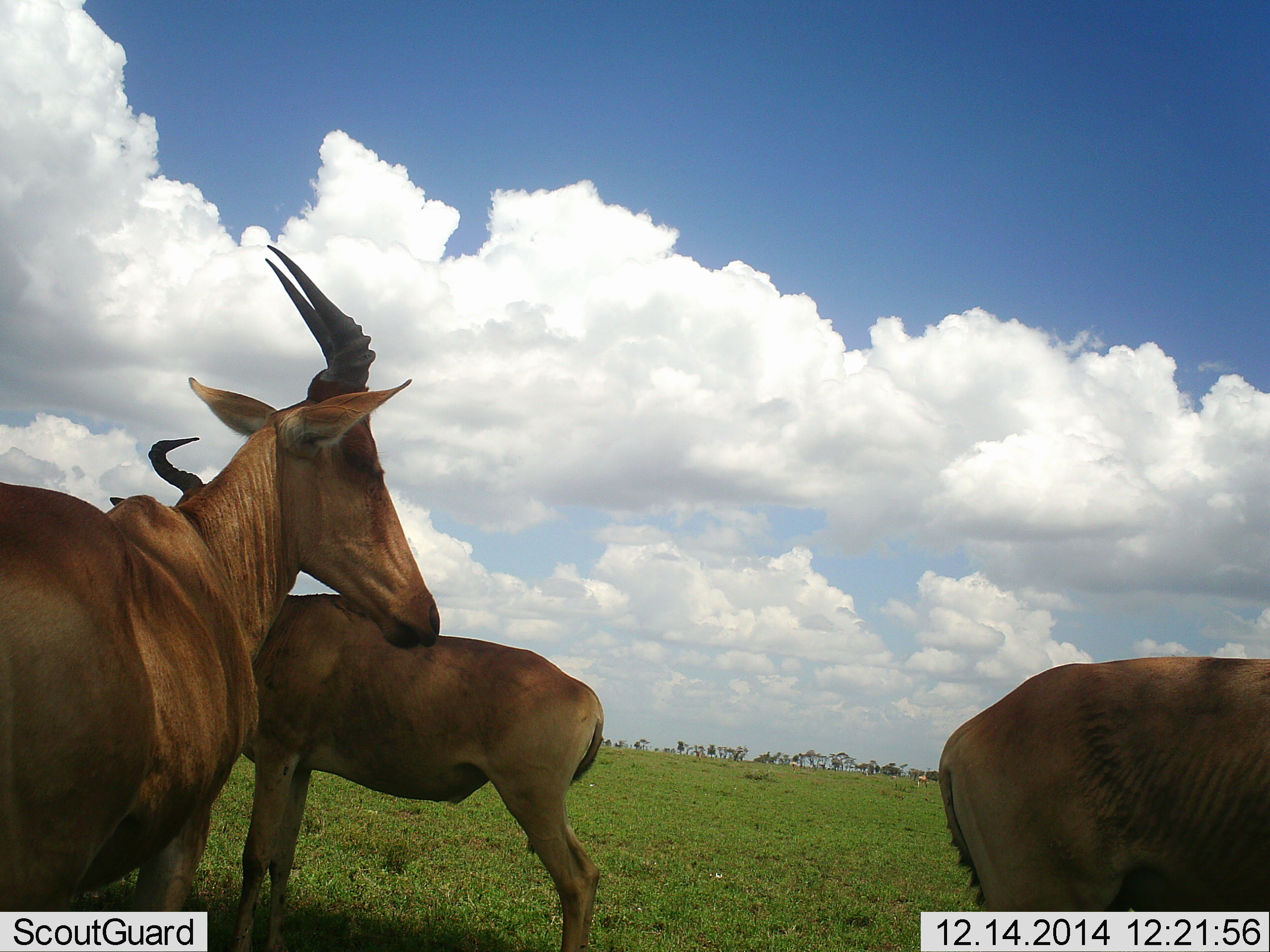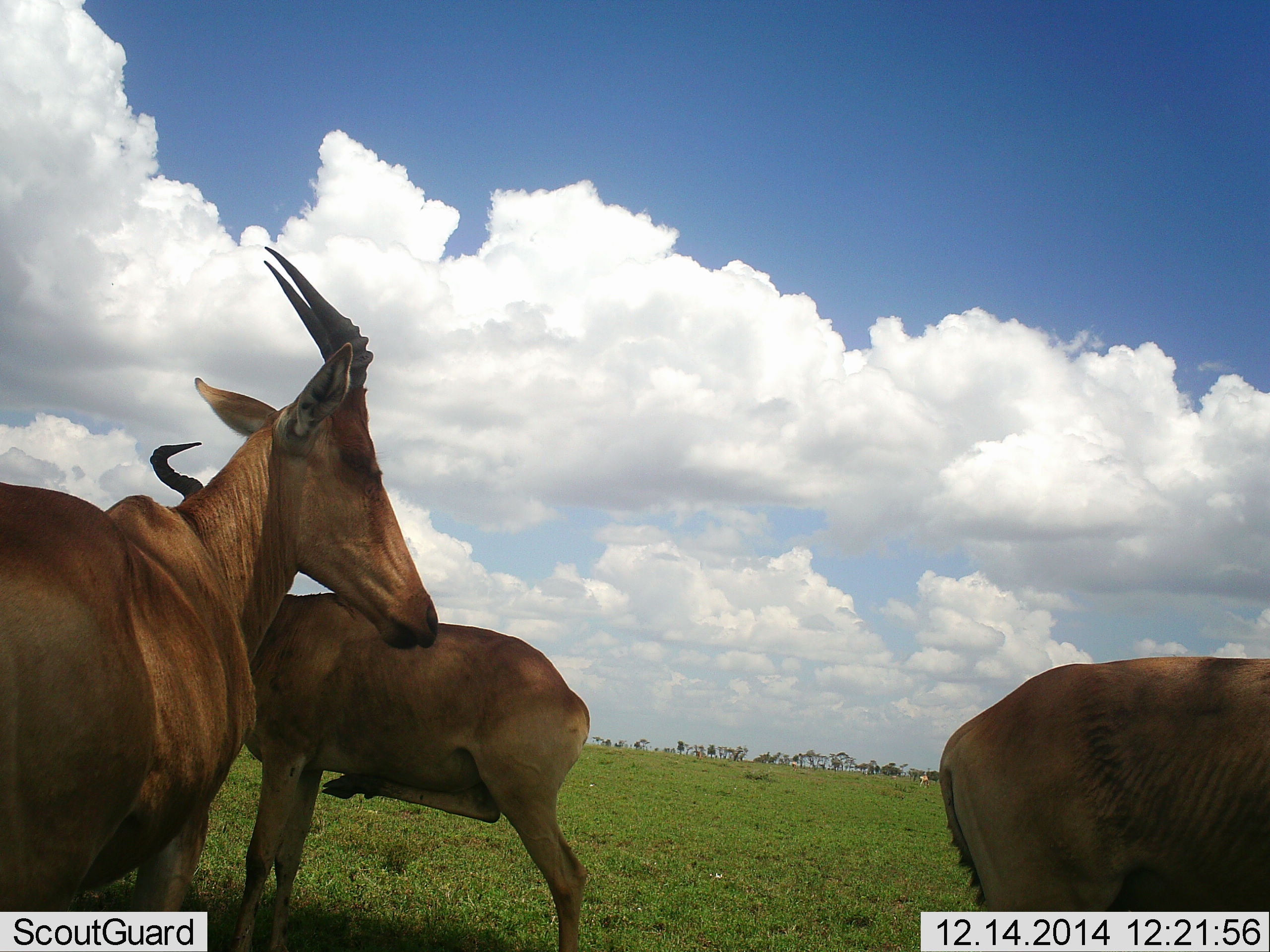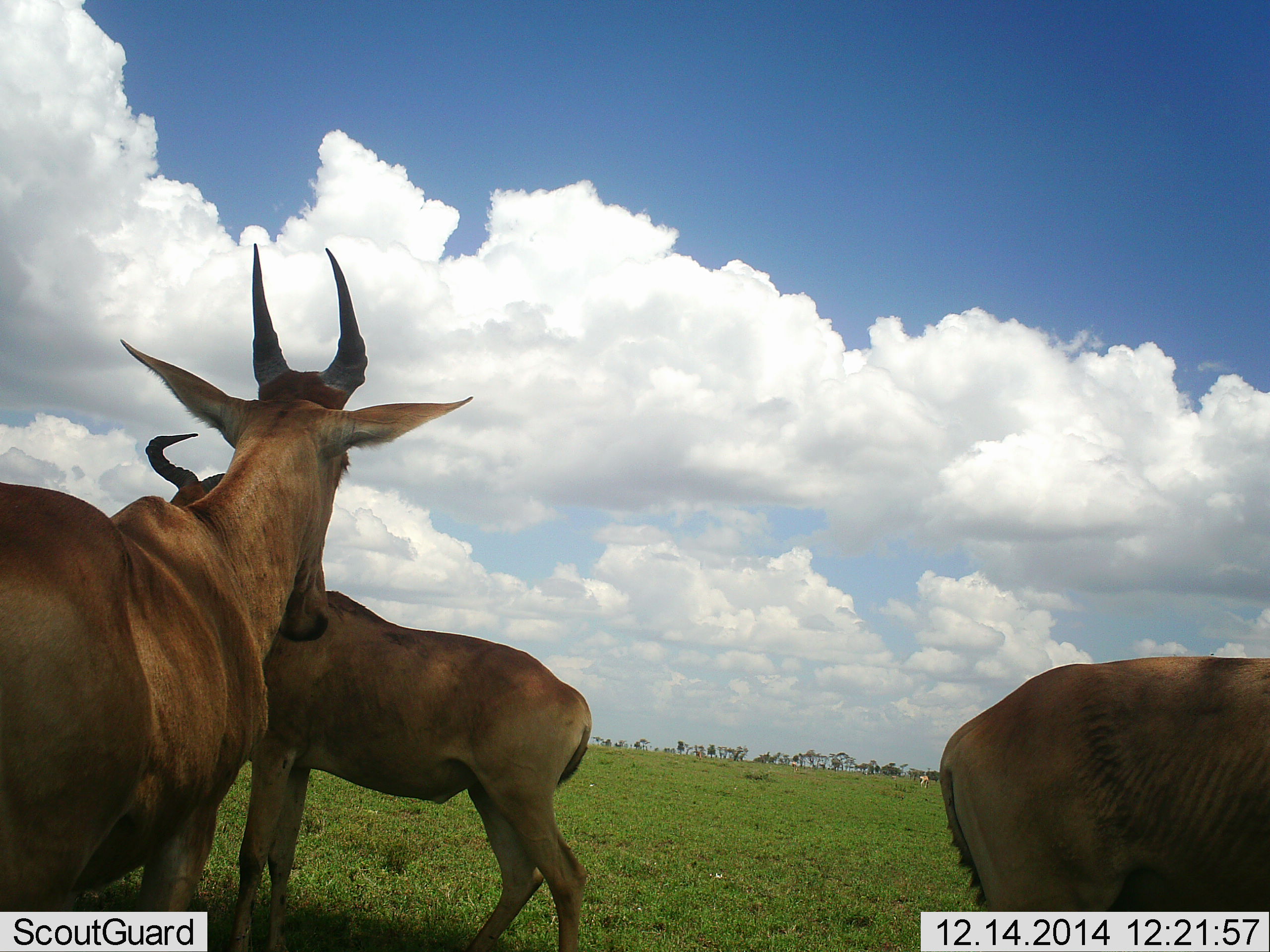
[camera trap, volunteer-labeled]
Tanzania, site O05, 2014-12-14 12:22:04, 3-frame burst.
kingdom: Animalia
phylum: Chordata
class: Mammalia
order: Artiodactyla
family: Bovidae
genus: Alcelaphus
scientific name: Alcelaphus buselaphus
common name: hartebeest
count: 3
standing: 100%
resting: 10%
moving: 10%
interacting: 0%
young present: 0%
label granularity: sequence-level